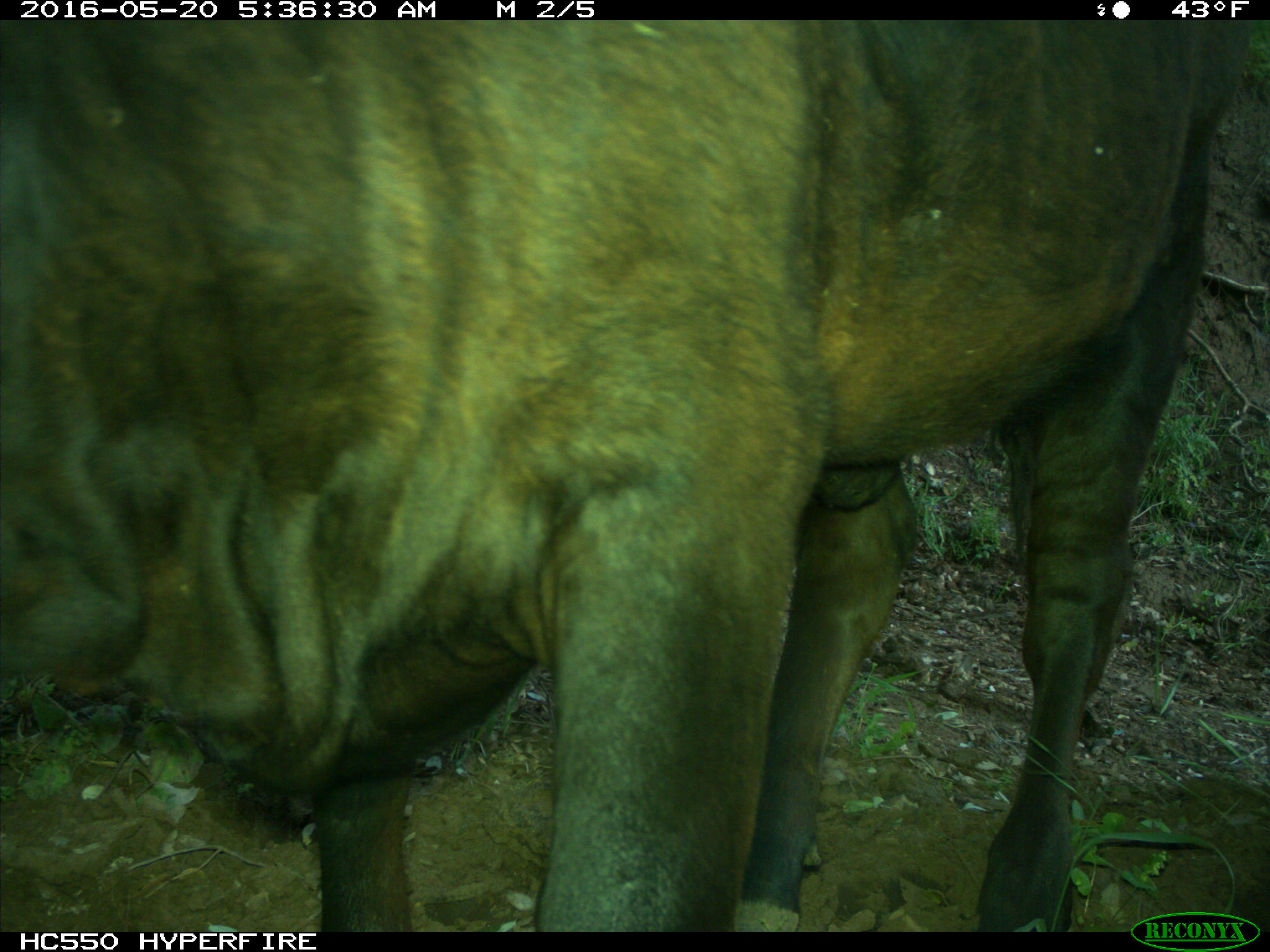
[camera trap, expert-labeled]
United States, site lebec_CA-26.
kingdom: Animalia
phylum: Chordata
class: Mammalia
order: Artiodactyla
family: Bovidae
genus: Bos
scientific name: Bos taurus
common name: domestic cow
Bos taurus (domestic cow).